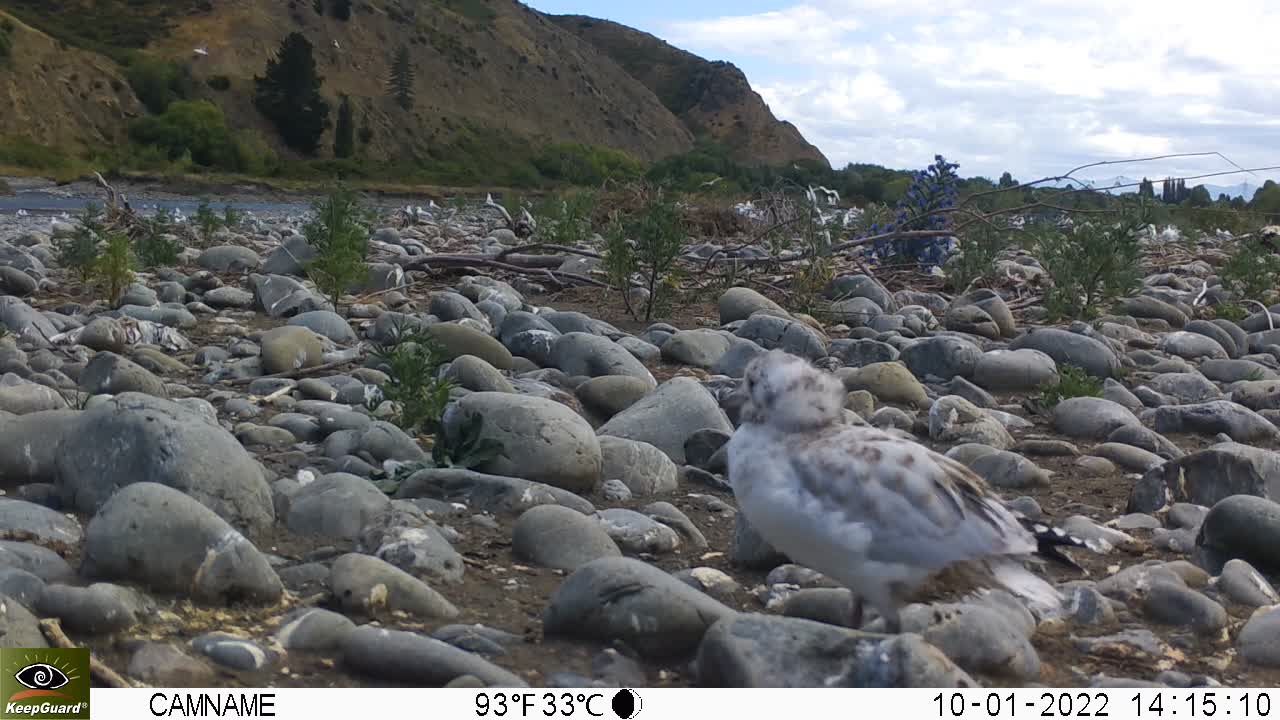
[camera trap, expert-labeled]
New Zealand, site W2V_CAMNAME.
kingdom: Animalia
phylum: Chordata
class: Aves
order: Charadriiformes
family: Laridae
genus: Chroicocephalus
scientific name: Chroicocephalus bulleri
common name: black-billed gull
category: black billed gull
Black billed gull (black-billed gull) (Chroicocephalus bulleri).